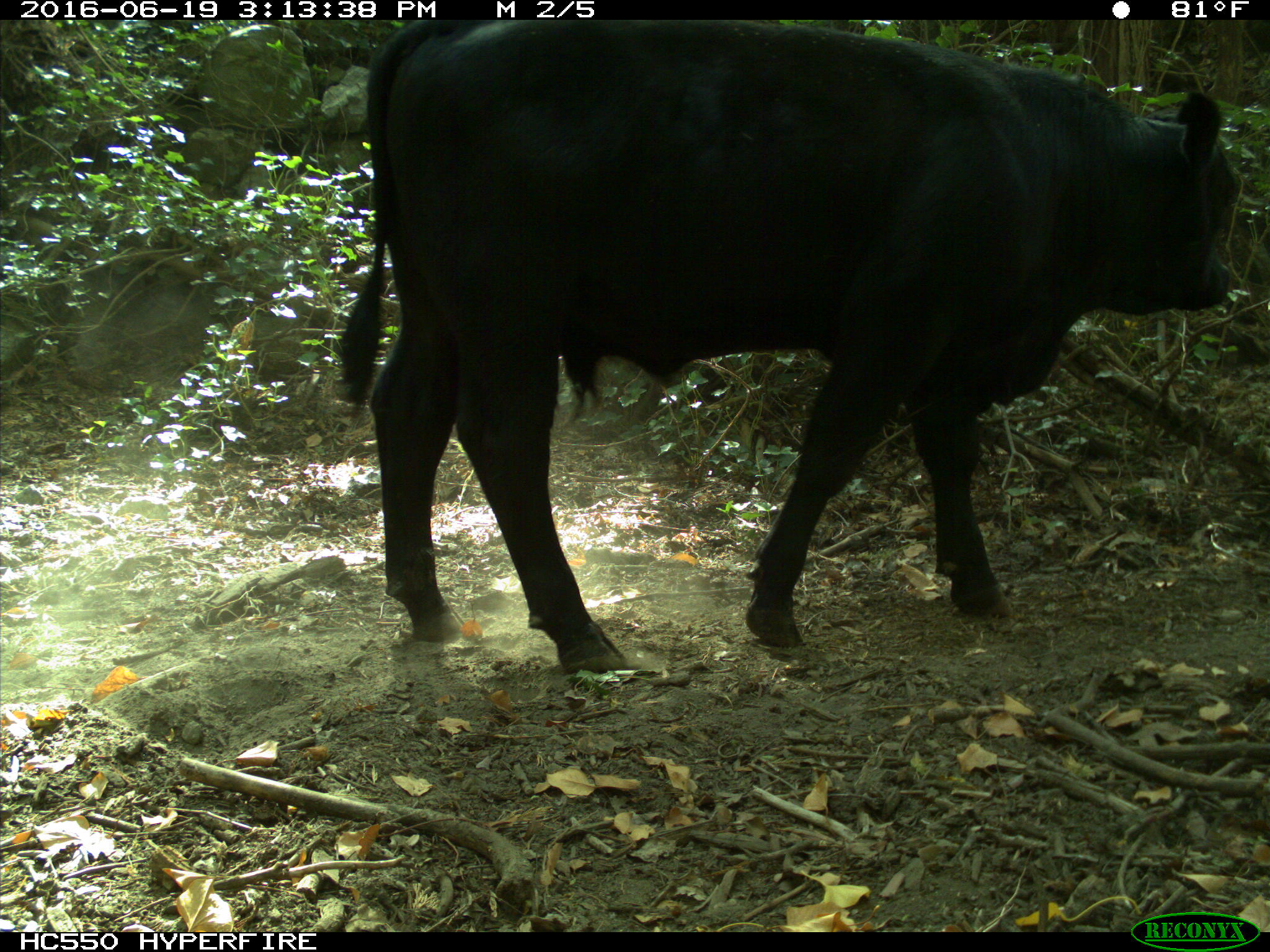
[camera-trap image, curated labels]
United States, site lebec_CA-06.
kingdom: Animalia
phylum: Chordata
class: Mammalia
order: Artiodactyla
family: Bovidae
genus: Bos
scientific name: Bos taurus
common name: domestic cow